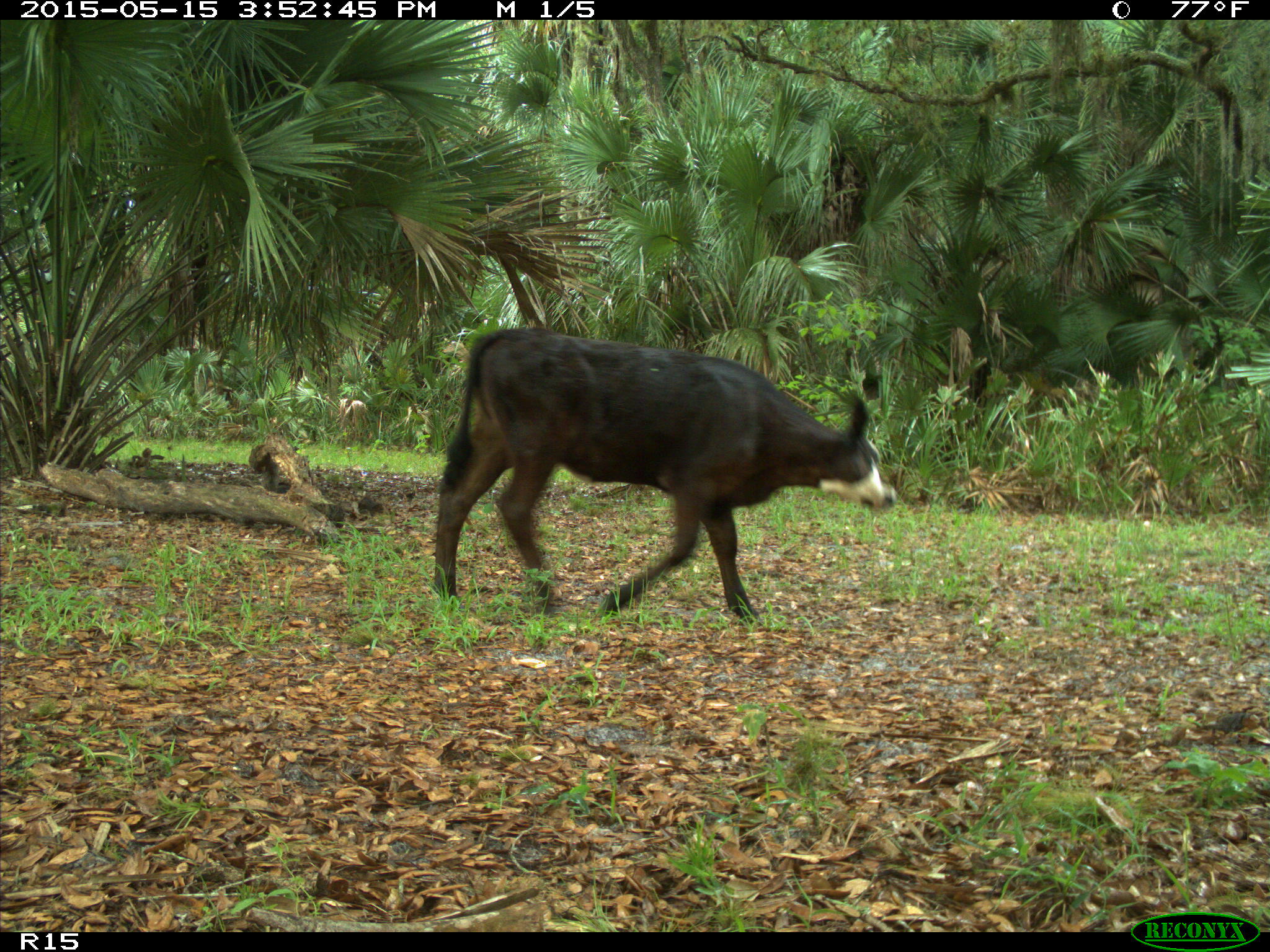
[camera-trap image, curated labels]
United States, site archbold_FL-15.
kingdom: Animalia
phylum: Chordata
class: Mammalia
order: Artiodactyla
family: Bovidae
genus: Bos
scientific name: Bos taurus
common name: domestic cow